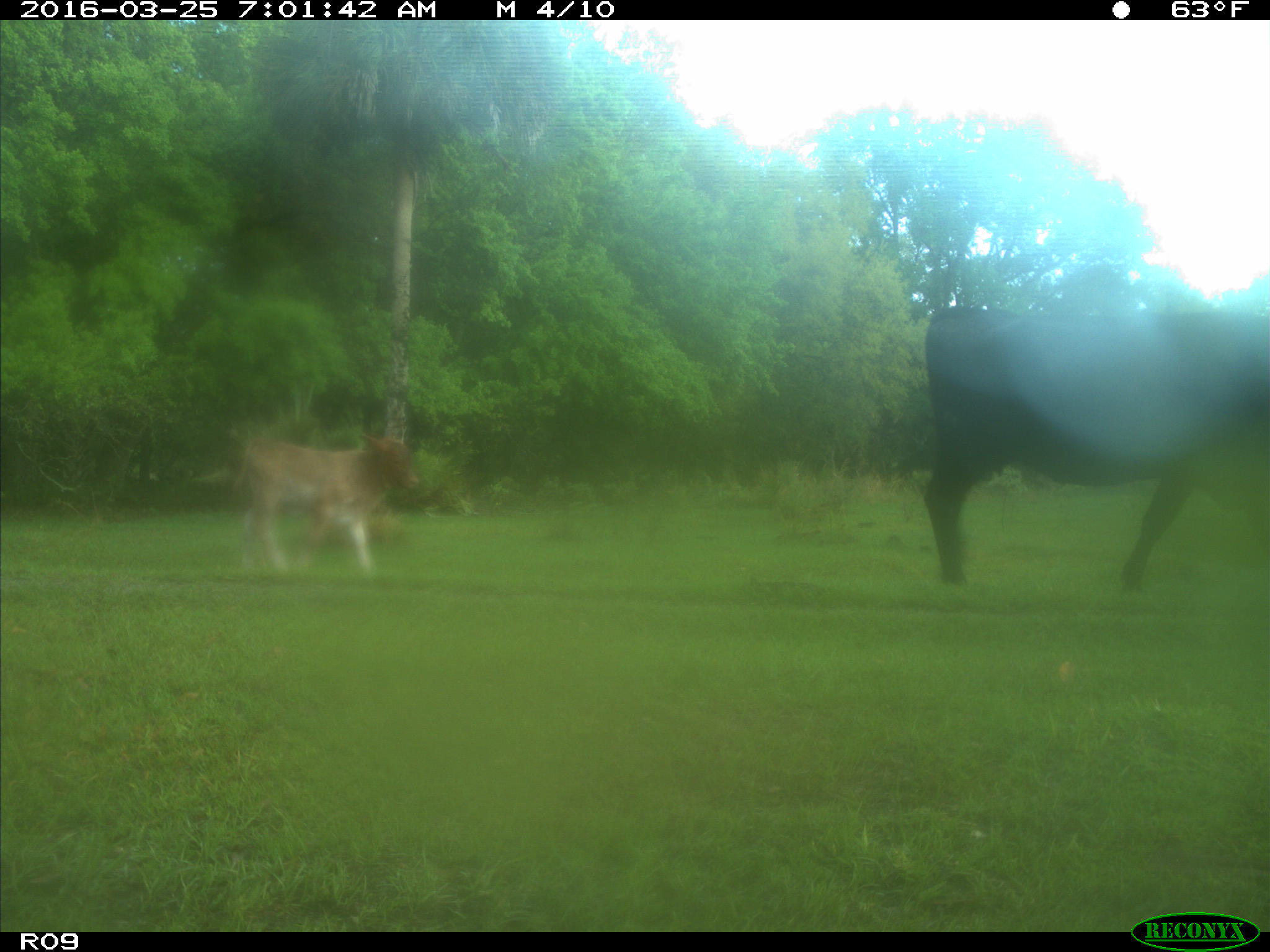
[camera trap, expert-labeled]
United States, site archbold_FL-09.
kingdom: Animalia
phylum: Chordata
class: Mammalia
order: Artiodactyla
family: Bovidae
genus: Bos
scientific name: Bos taurus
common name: domestic cow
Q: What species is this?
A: Bos taurus (domestic cow).